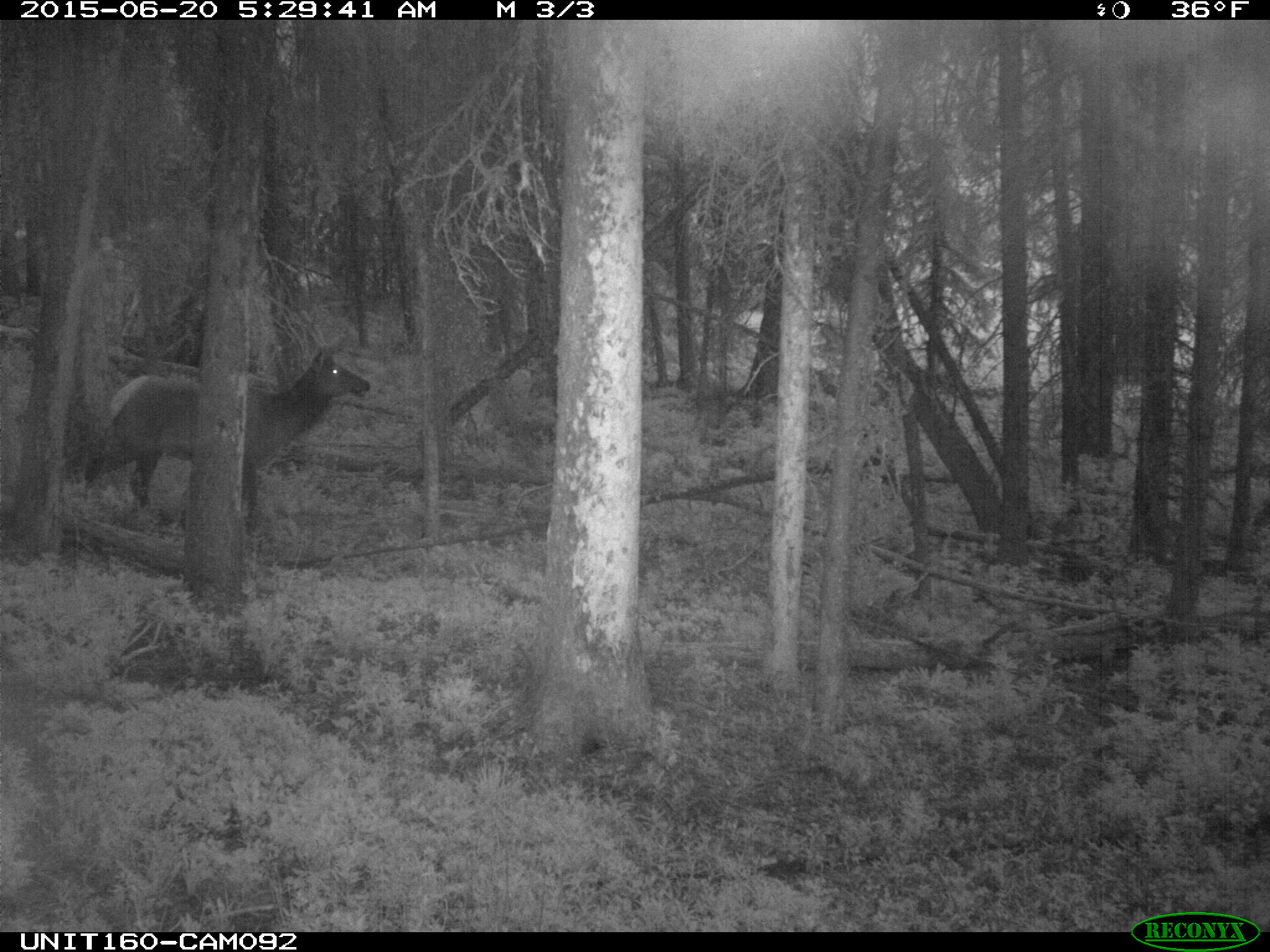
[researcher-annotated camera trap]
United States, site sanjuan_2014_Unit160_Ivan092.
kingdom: Animalia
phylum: Chordata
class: Mammalia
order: Artiodactyla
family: Cervidae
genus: Cervus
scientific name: Cervus elaphus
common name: red deer